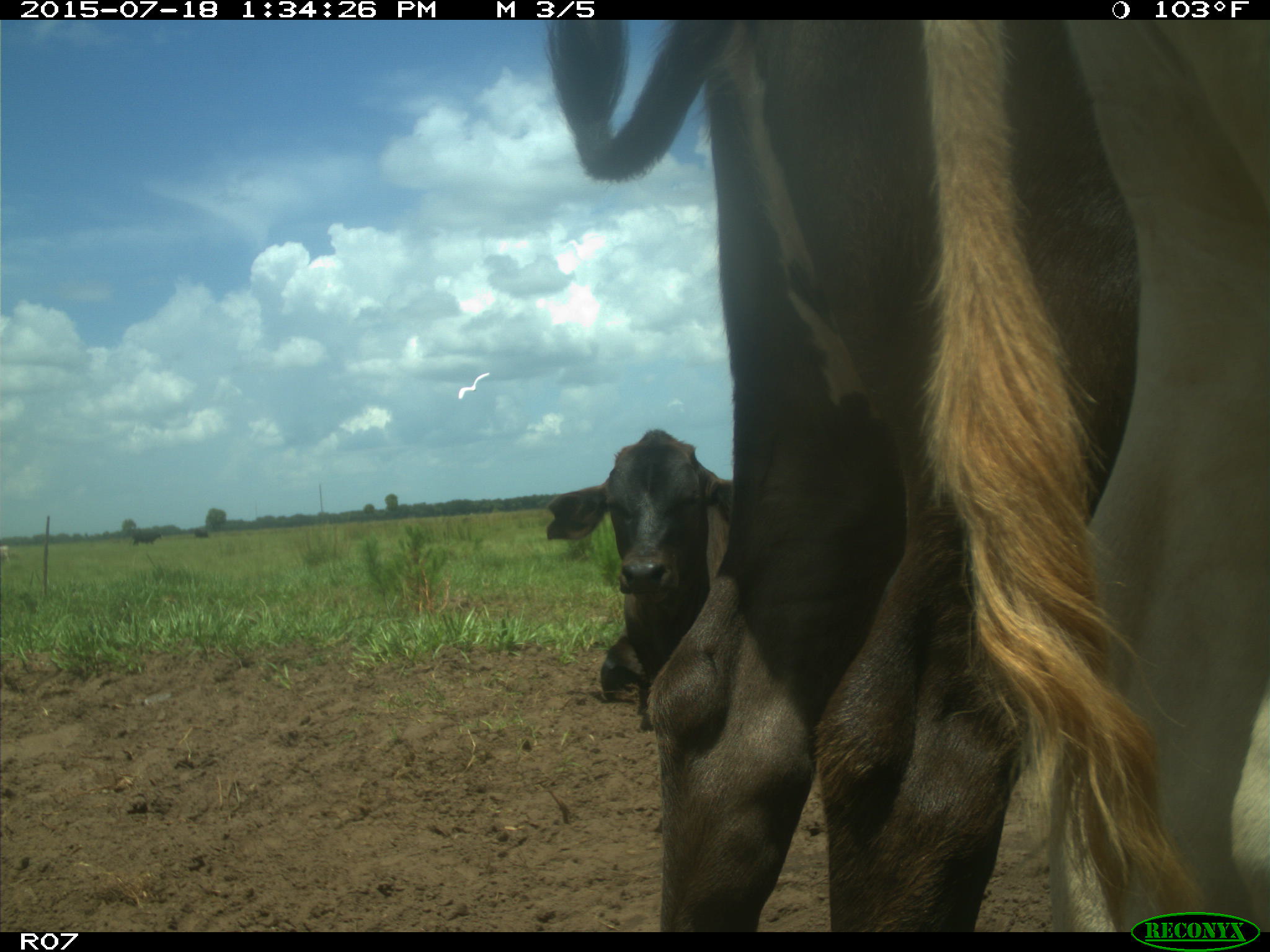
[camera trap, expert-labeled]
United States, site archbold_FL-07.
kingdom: Animalia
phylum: Chordata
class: Mammalia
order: Artiodactyla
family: Bovidae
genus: Bos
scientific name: Bos taurus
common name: domestic cow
Bos taurus (domestic cow).